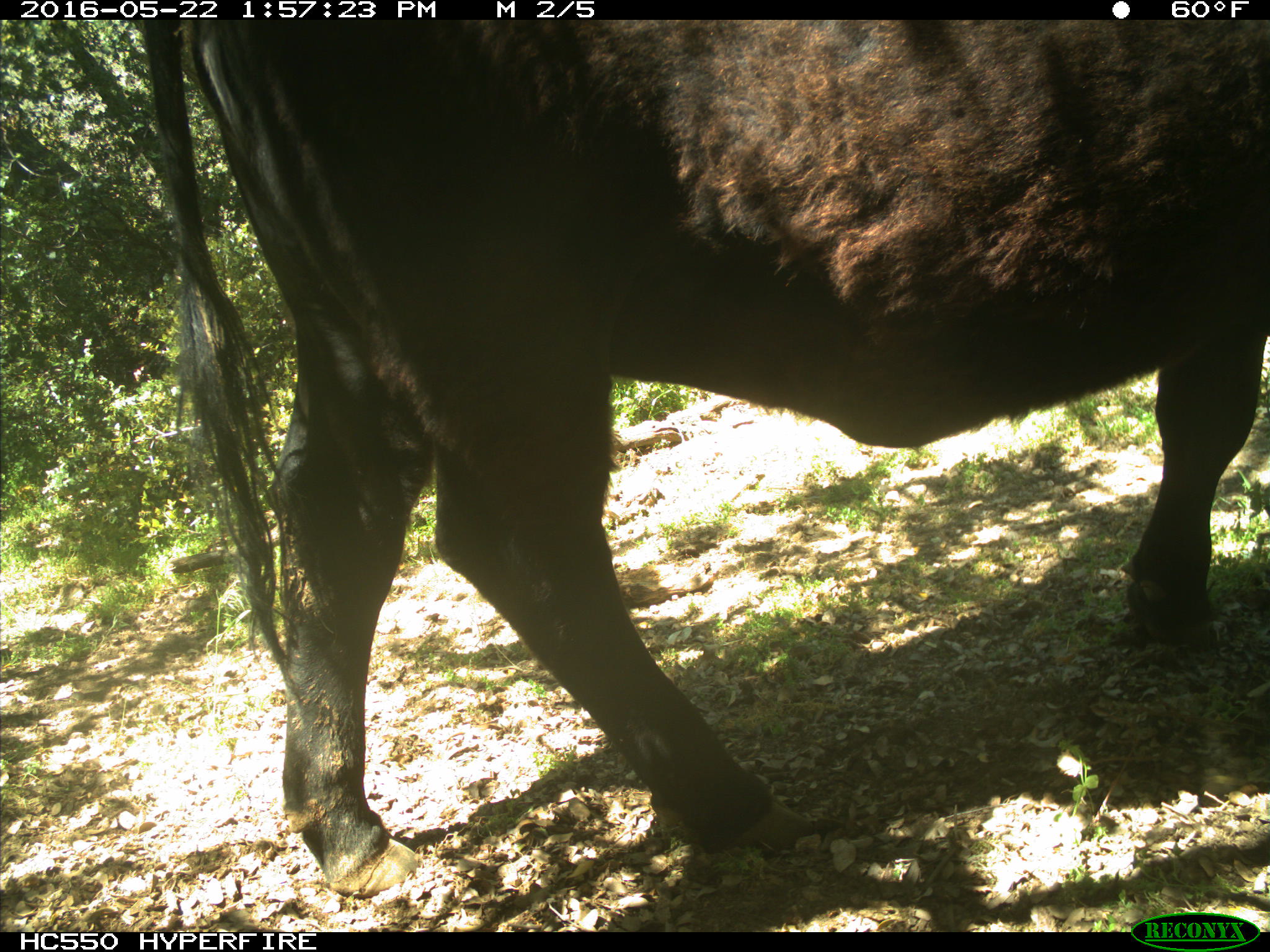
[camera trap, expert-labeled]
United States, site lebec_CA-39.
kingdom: Animalia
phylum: Chordata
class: Mammalia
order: Artiodactyla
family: Bovidae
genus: Bos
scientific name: Bos taurus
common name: domestic cow